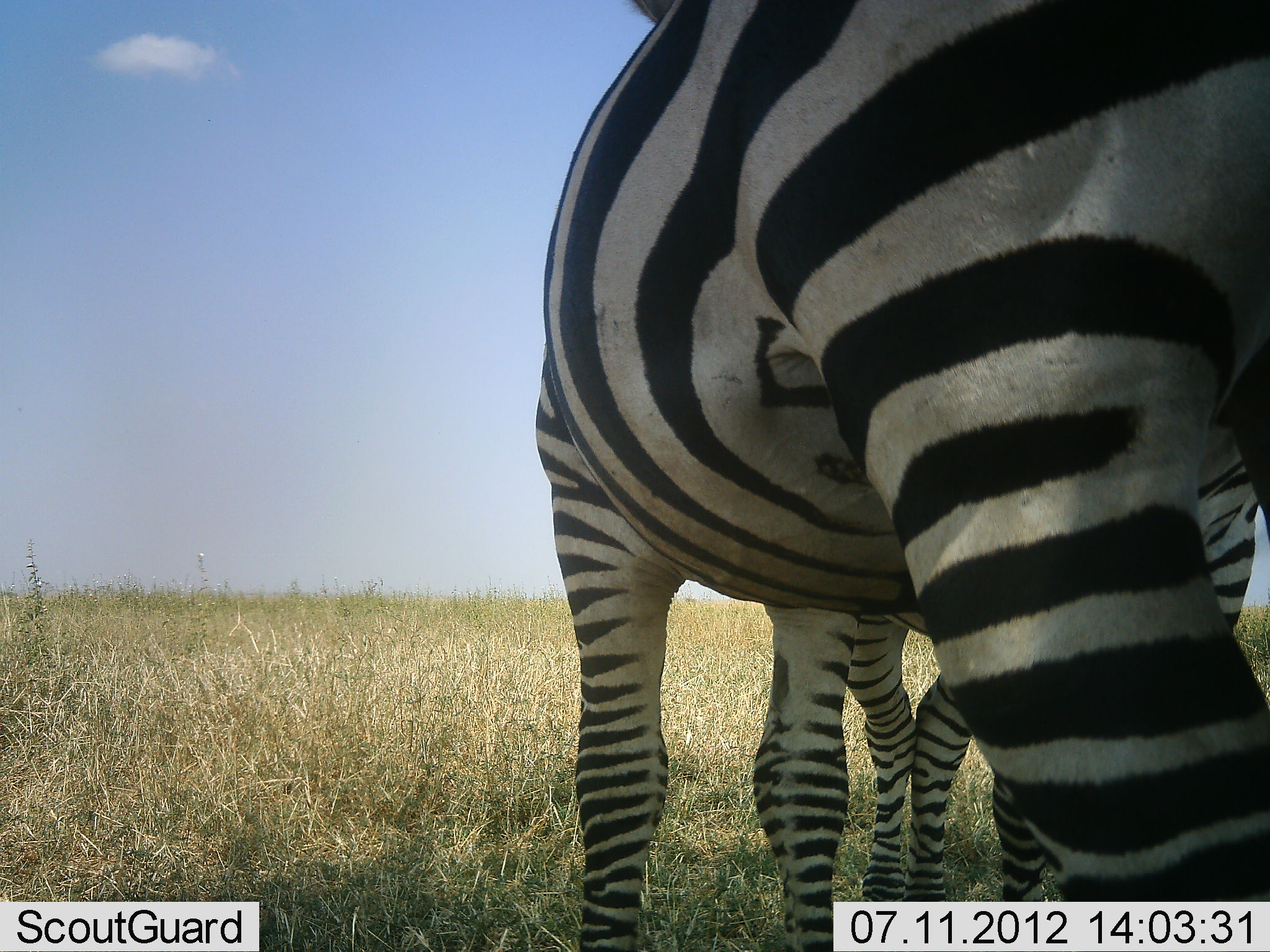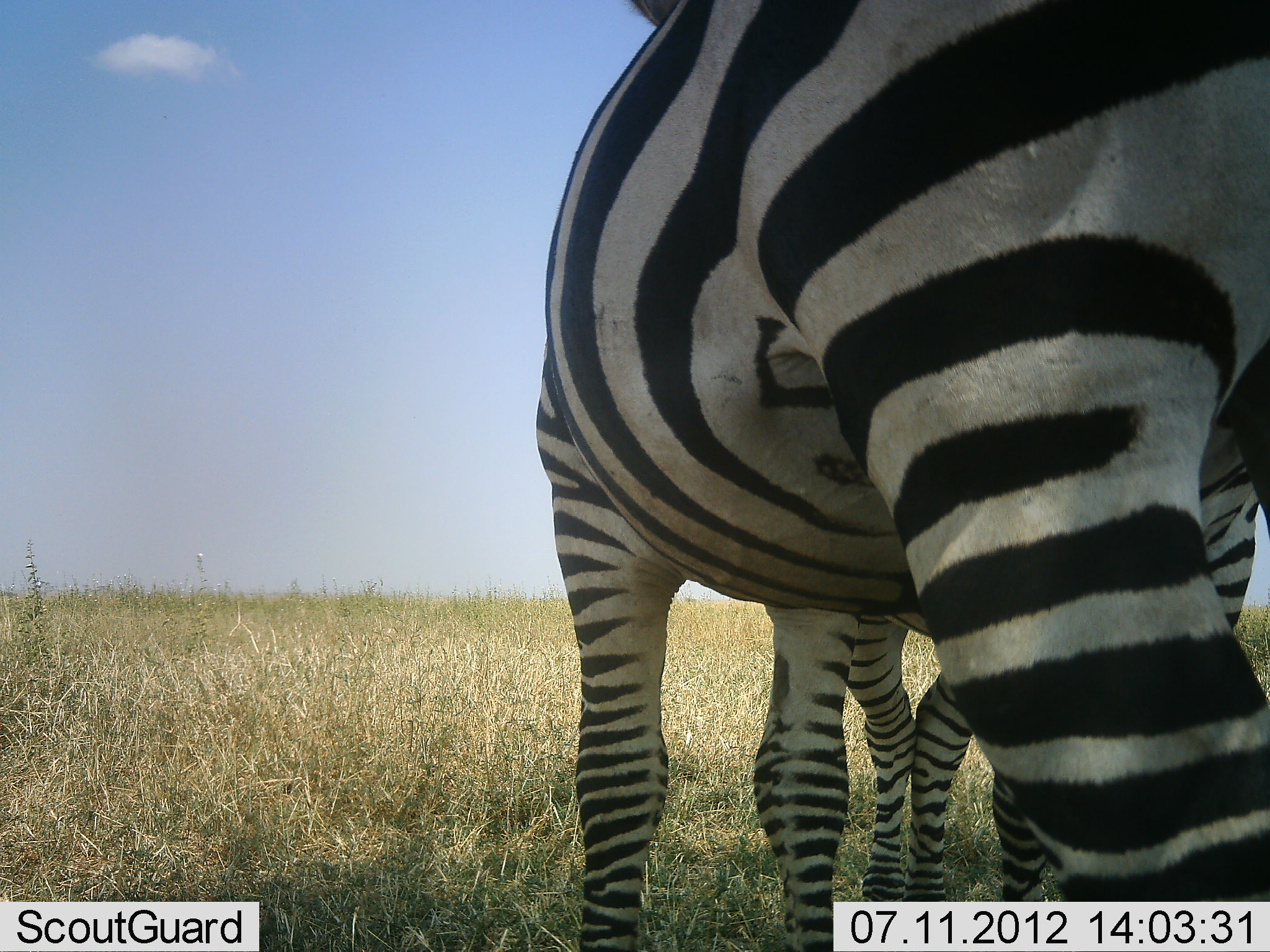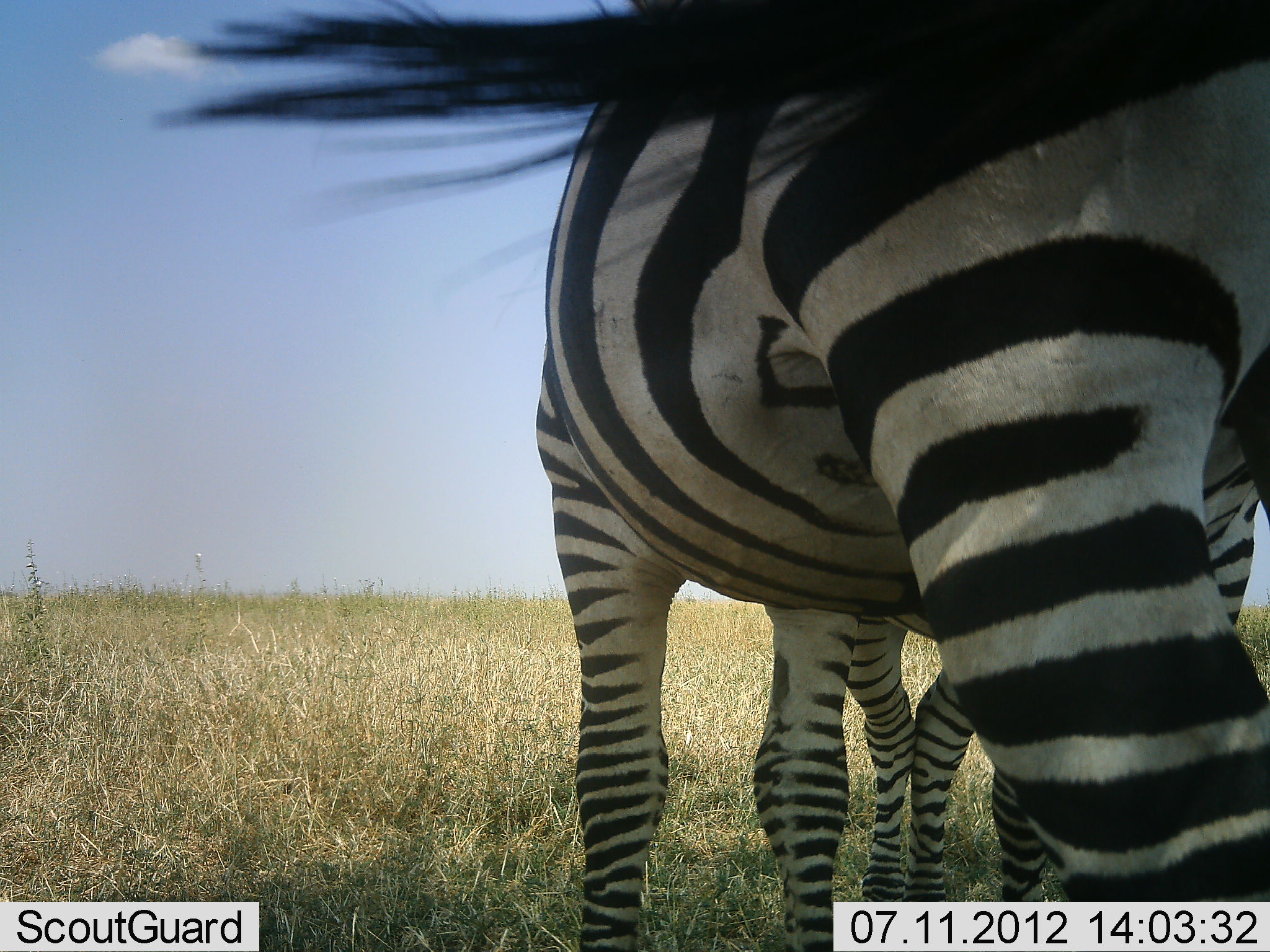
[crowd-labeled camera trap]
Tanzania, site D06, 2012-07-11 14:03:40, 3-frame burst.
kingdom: Animalia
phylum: Chordata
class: Mammalia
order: Perissodactyla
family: Equidae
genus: Equus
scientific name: Equus quagga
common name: plains zebra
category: zebra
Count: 2.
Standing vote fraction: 90%.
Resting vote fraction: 0%.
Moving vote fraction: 0%.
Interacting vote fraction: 10%.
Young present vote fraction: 20%.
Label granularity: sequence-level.